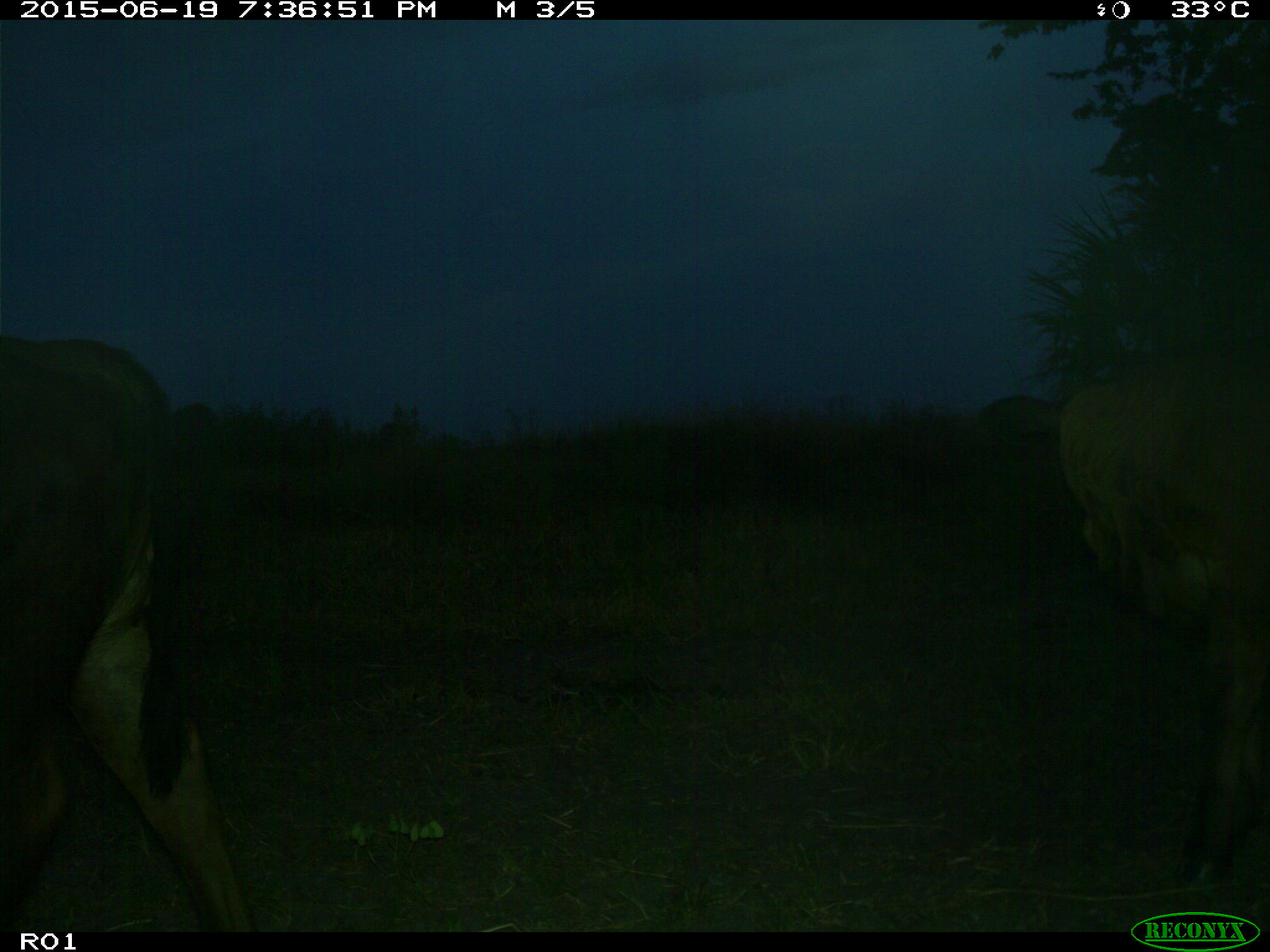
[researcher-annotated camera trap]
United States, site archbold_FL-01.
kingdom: Animalia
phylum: Chordata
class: Mammalia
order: Artiodactyla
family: Bovidae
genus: Bos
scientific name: Bos taurus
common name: domestic cow